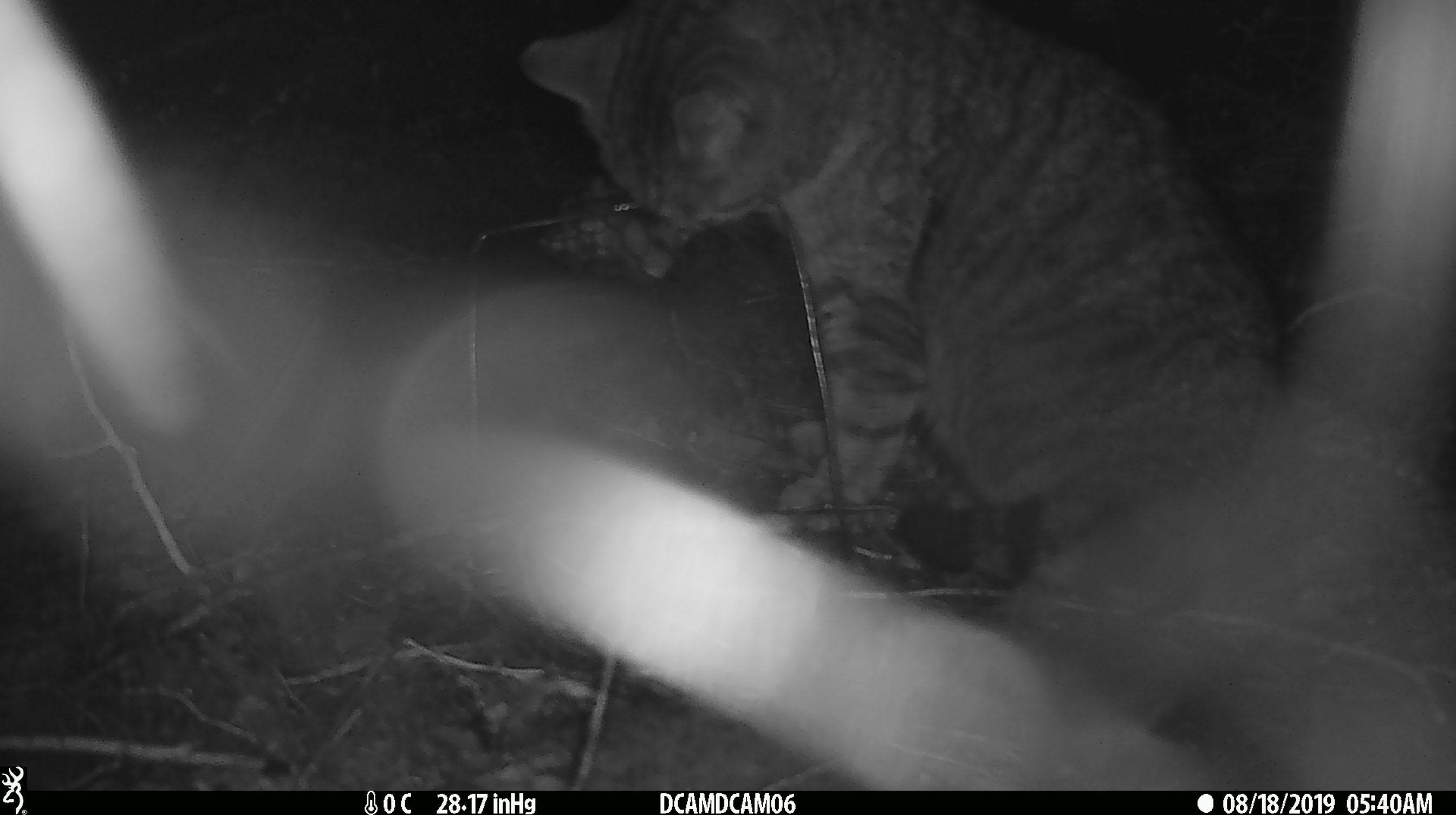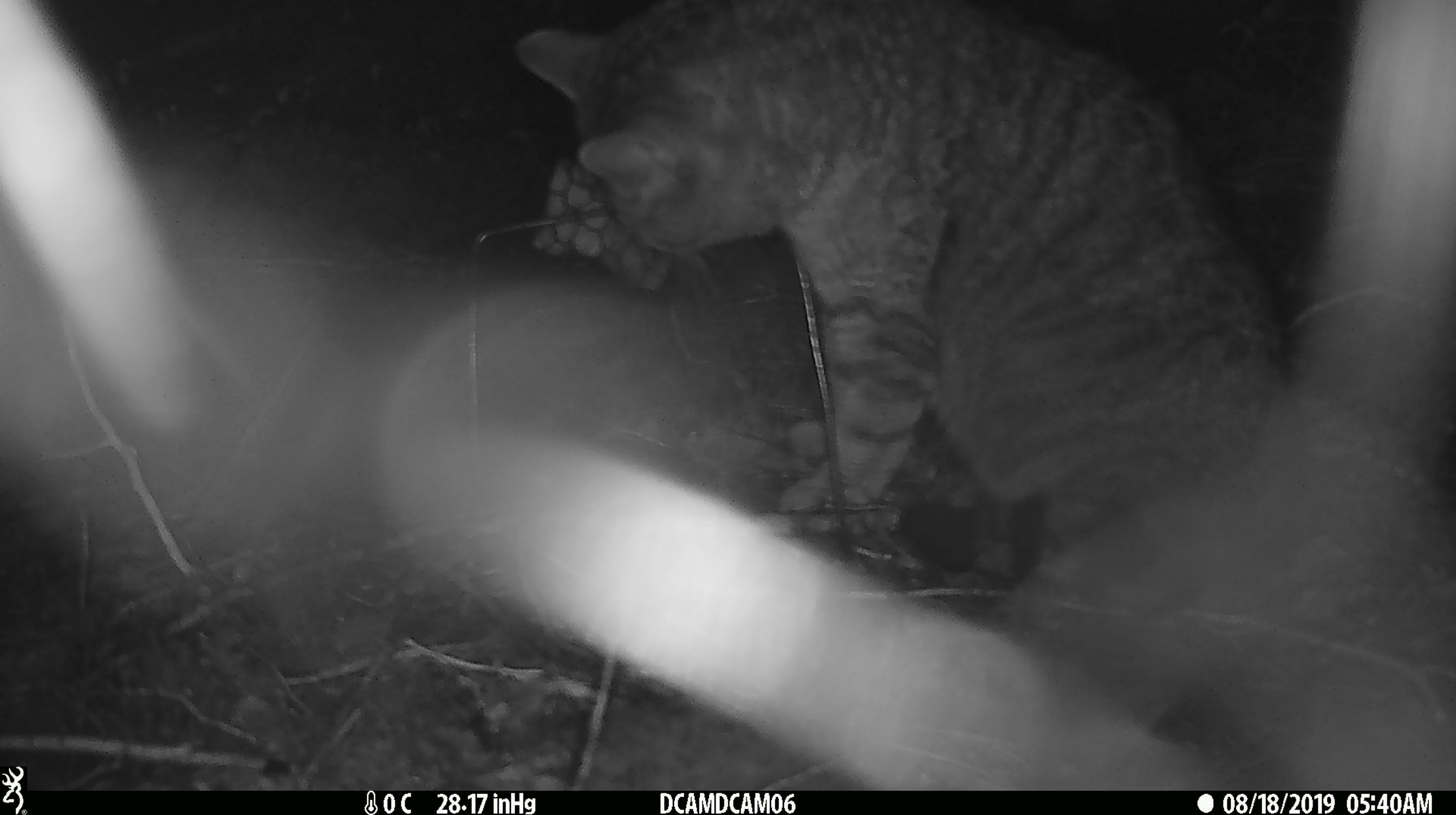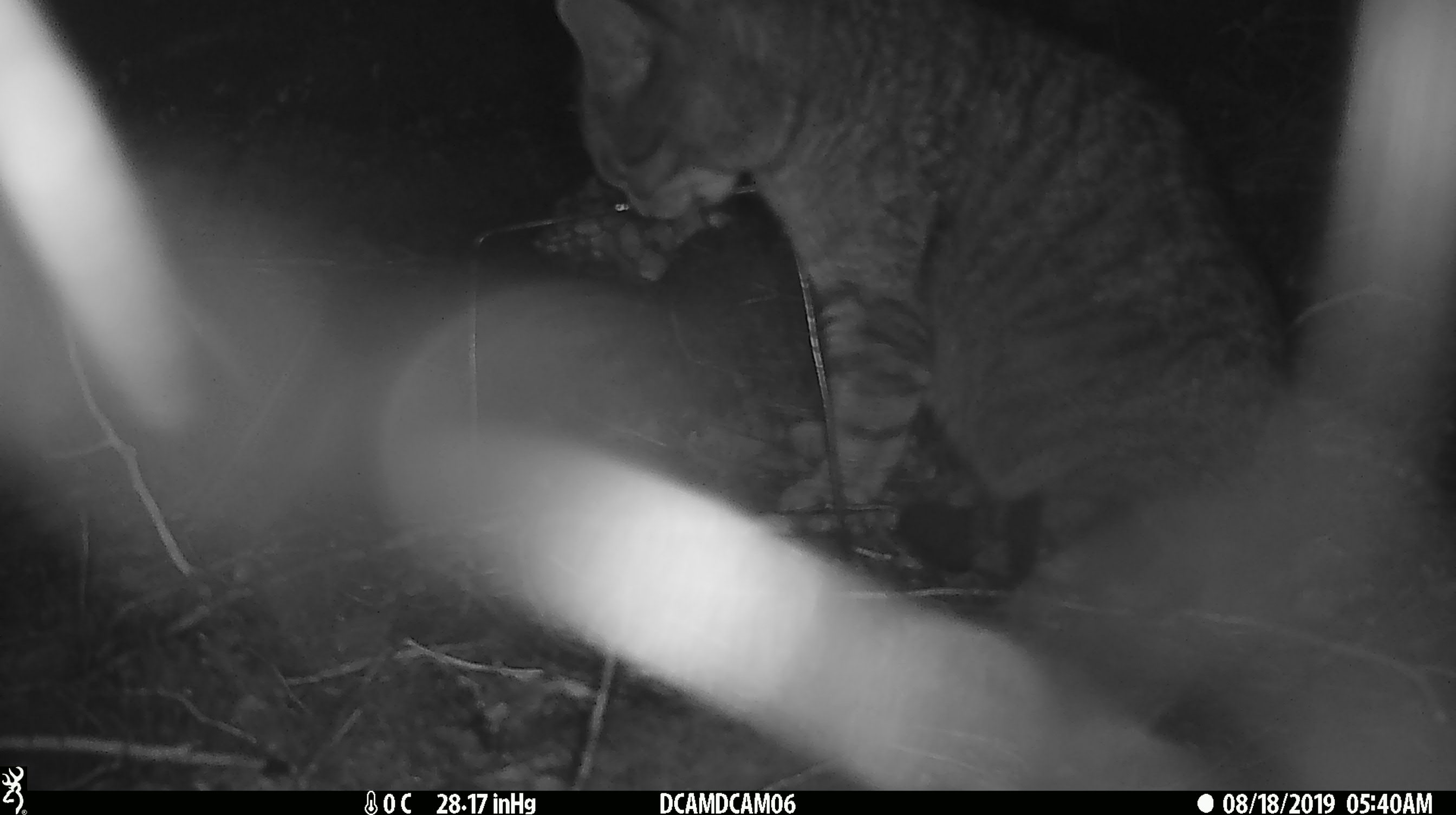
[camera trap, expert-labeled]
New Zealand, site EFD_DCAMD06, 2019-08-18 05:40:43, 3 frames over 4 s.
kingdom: Animalia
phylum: Chordata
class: Mammalia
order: Carnivora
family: Felidae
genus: Felis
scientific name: Felis catus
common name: domestic cat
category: cat